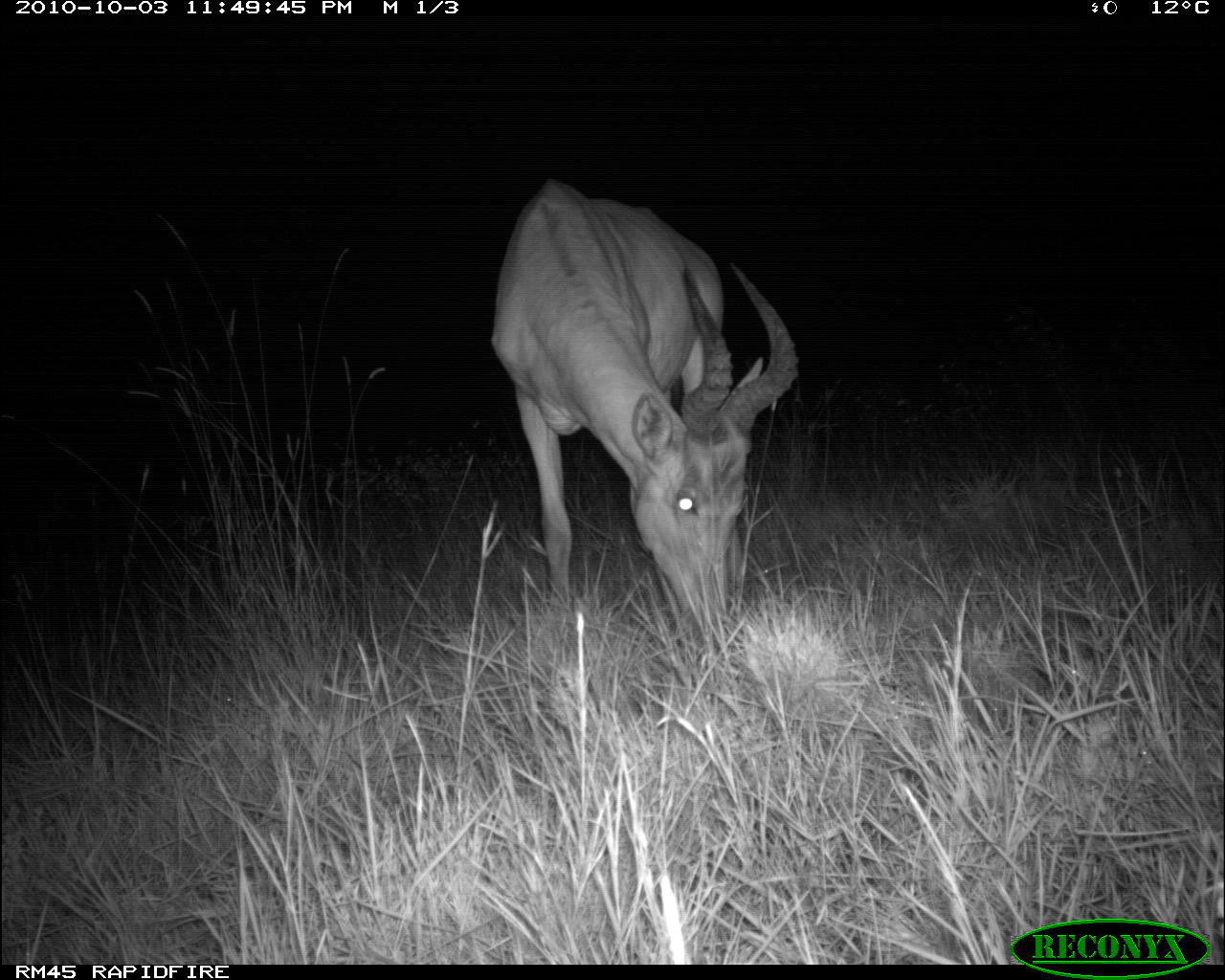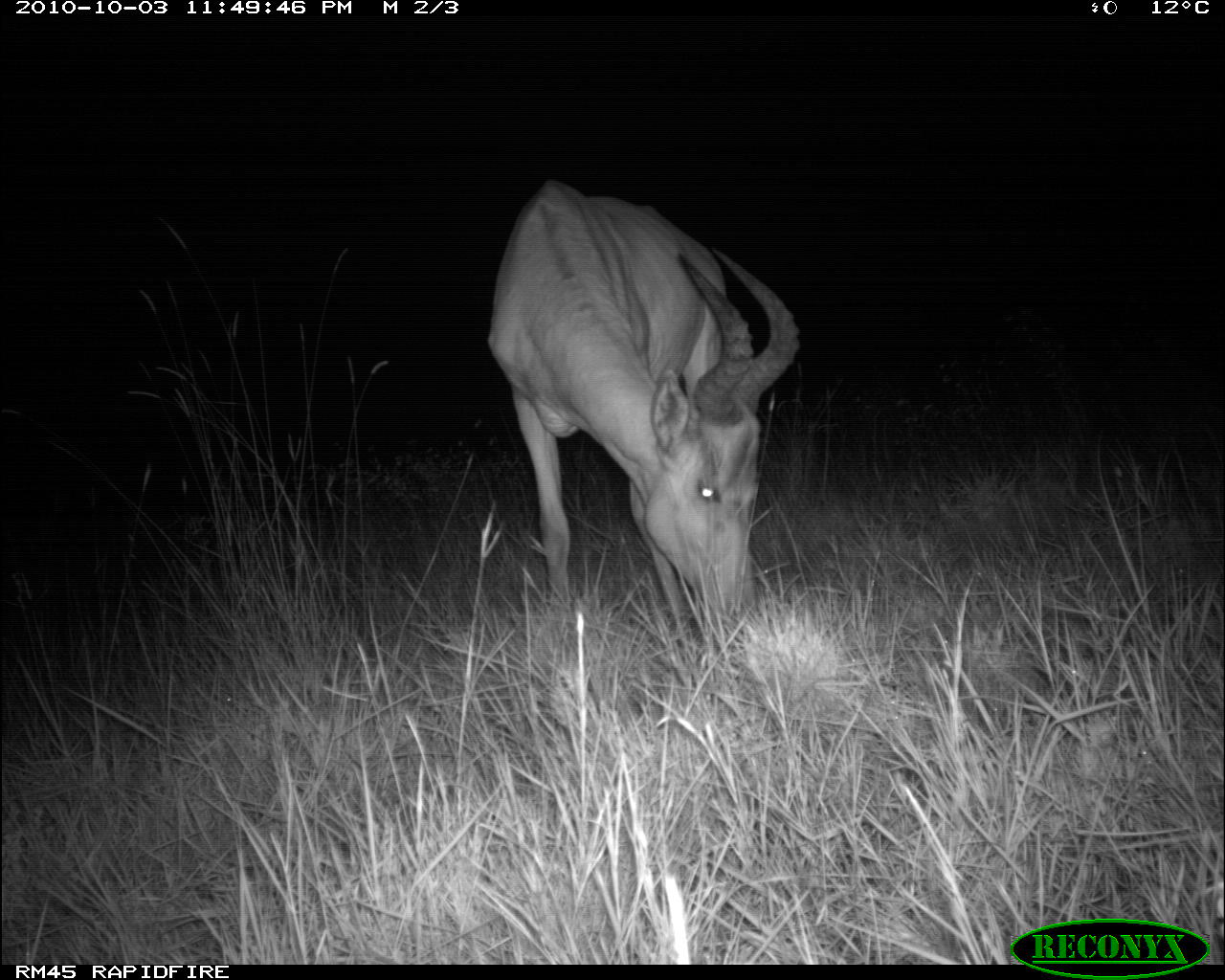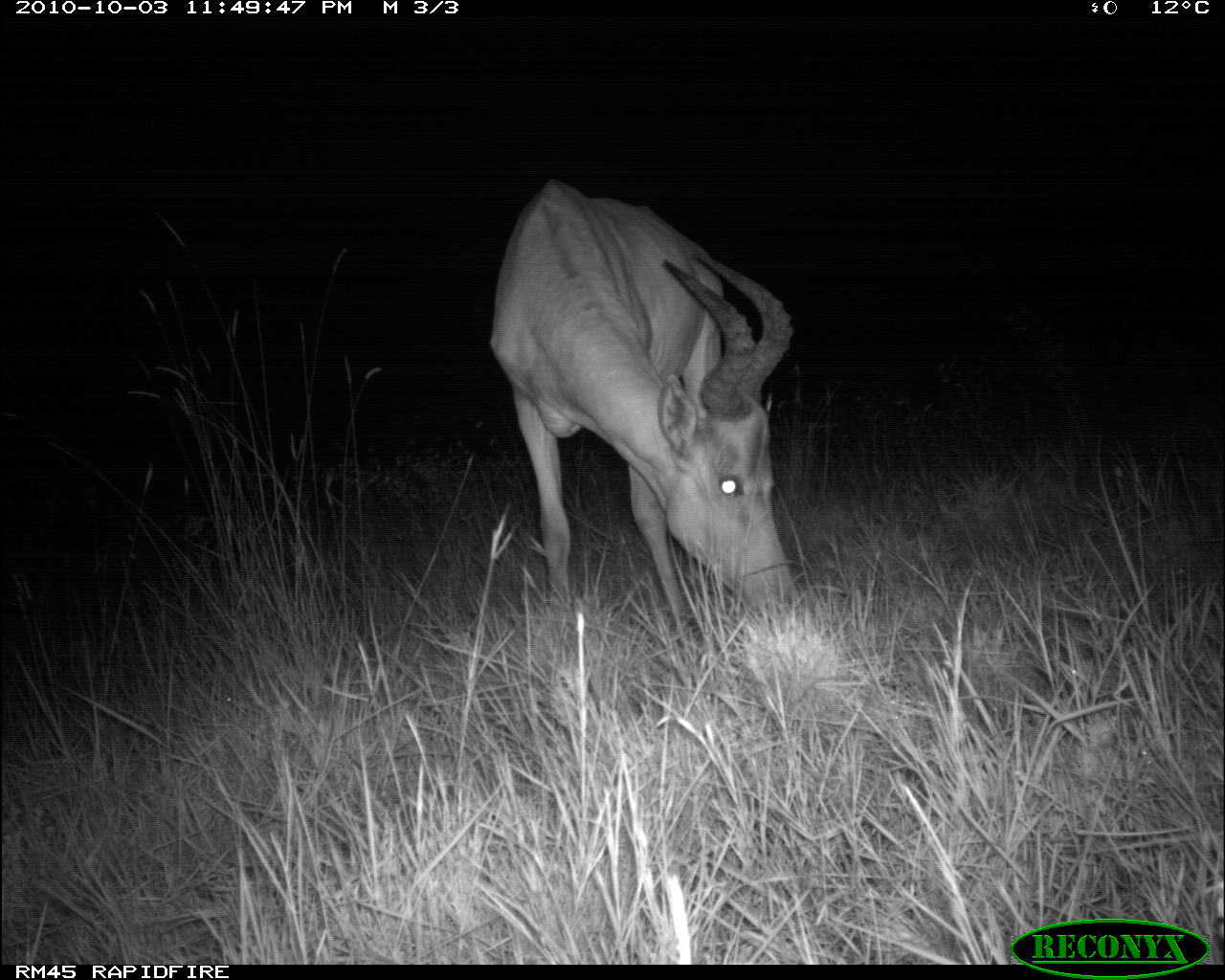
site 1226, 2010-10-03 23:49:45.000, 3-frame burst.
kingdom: Animalia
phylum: Chordata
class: Mammalia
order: Artiodactyla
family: Bovidae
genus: Alcelaphus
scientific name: Alcelaphus buselaphus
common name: hartebeest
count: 1